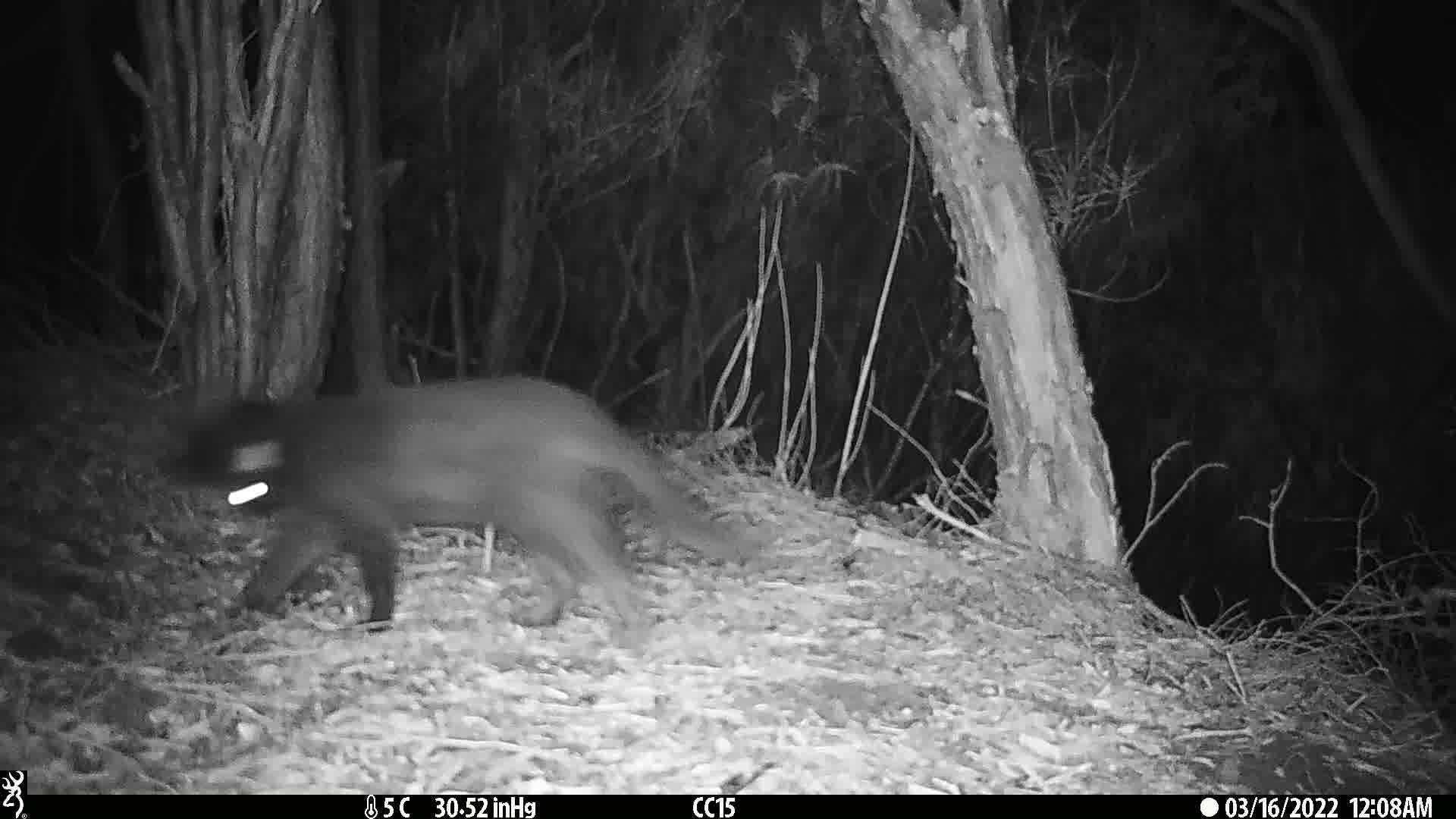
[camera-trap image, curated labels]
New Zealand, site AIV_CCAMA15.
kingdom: Animalia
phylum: Chordata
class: Mammalia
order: Carnivora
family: Felidae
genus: Felis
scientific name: Felis catus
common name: domestic cat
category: cat